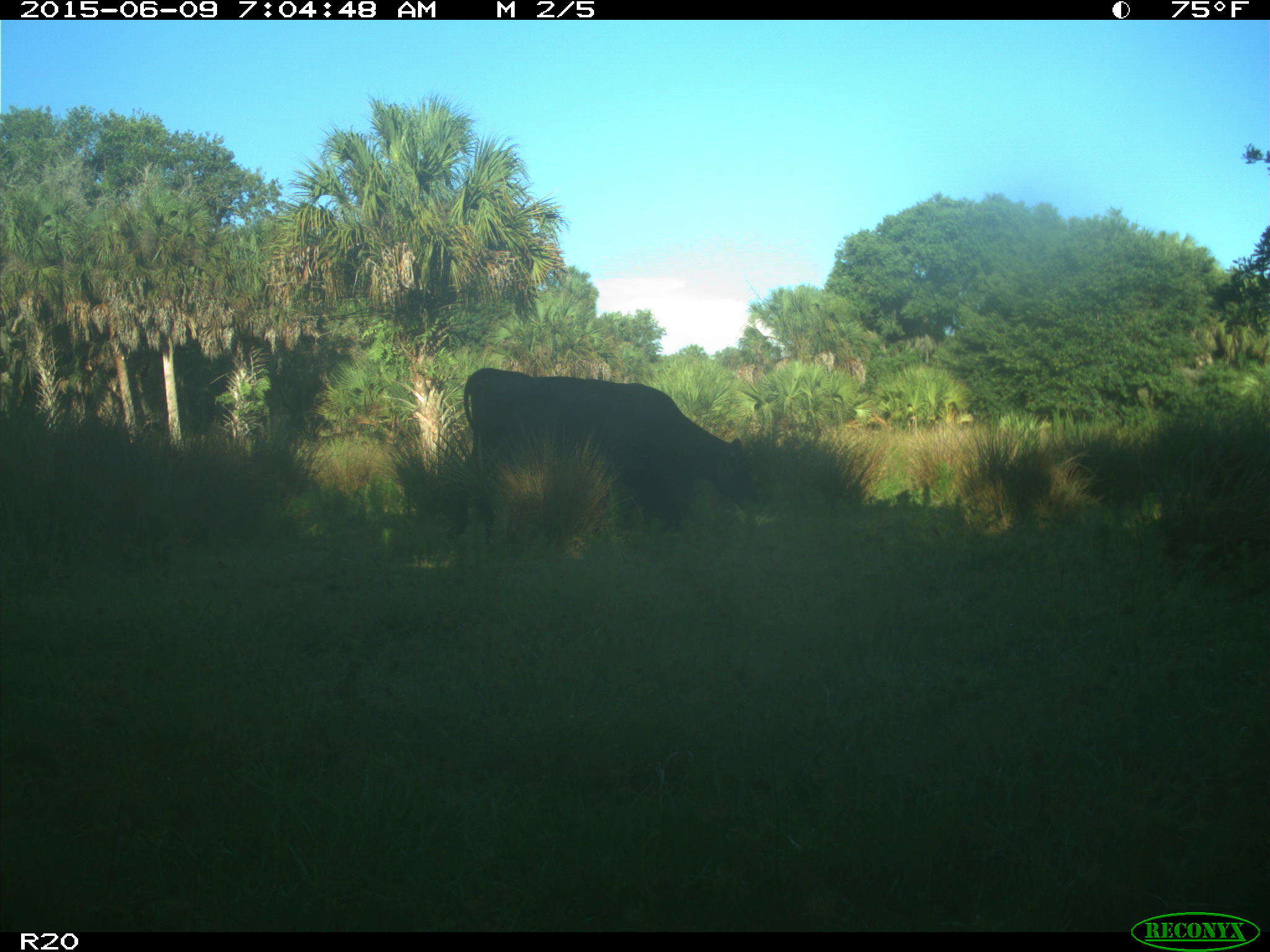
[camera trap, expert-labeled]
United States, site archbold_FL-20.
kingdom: Animalia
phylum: Chordata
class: Mammalia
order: Artiodactyla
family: Bovidae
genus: Bos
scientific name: Bos taurus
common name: domestic cow